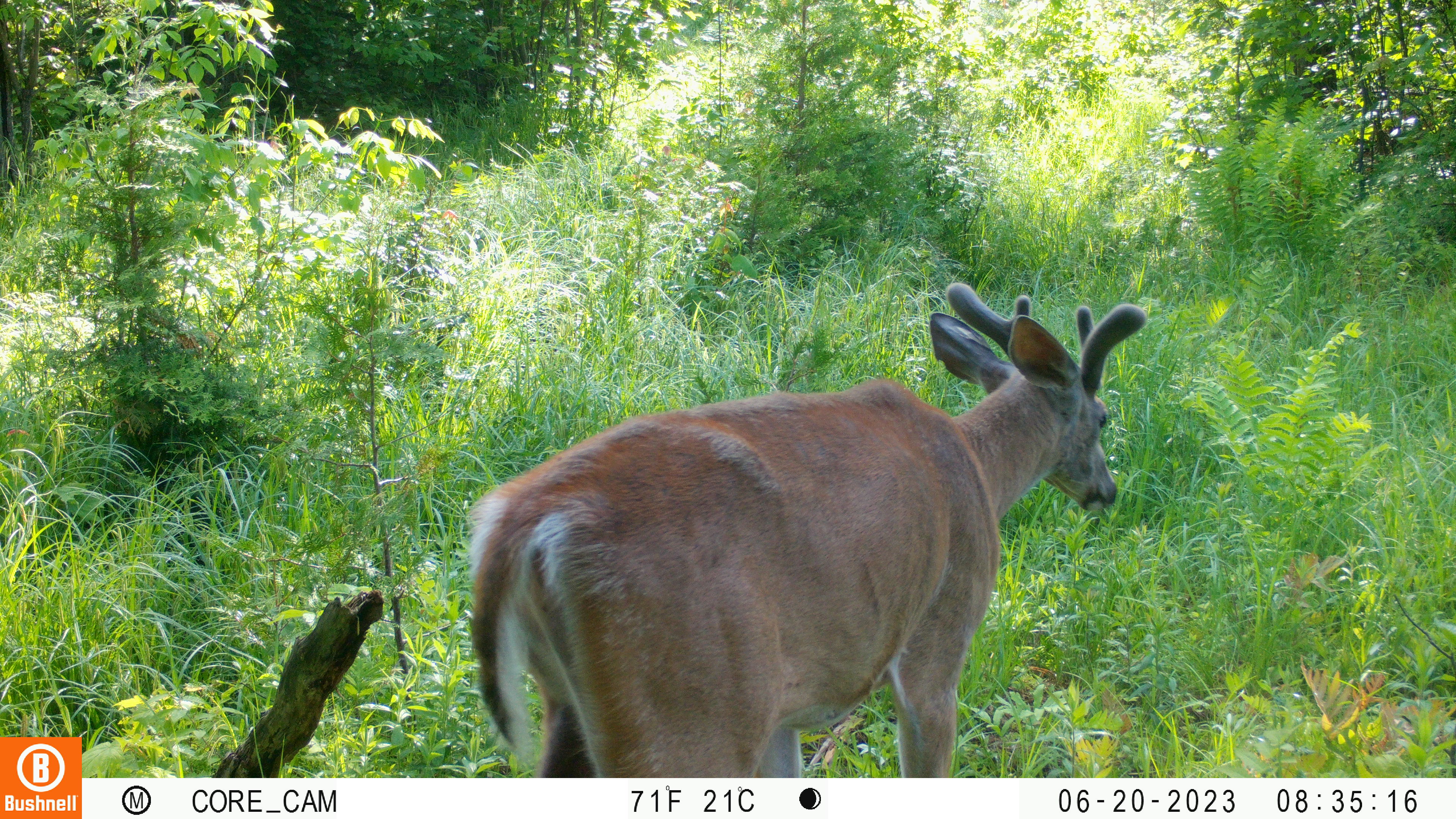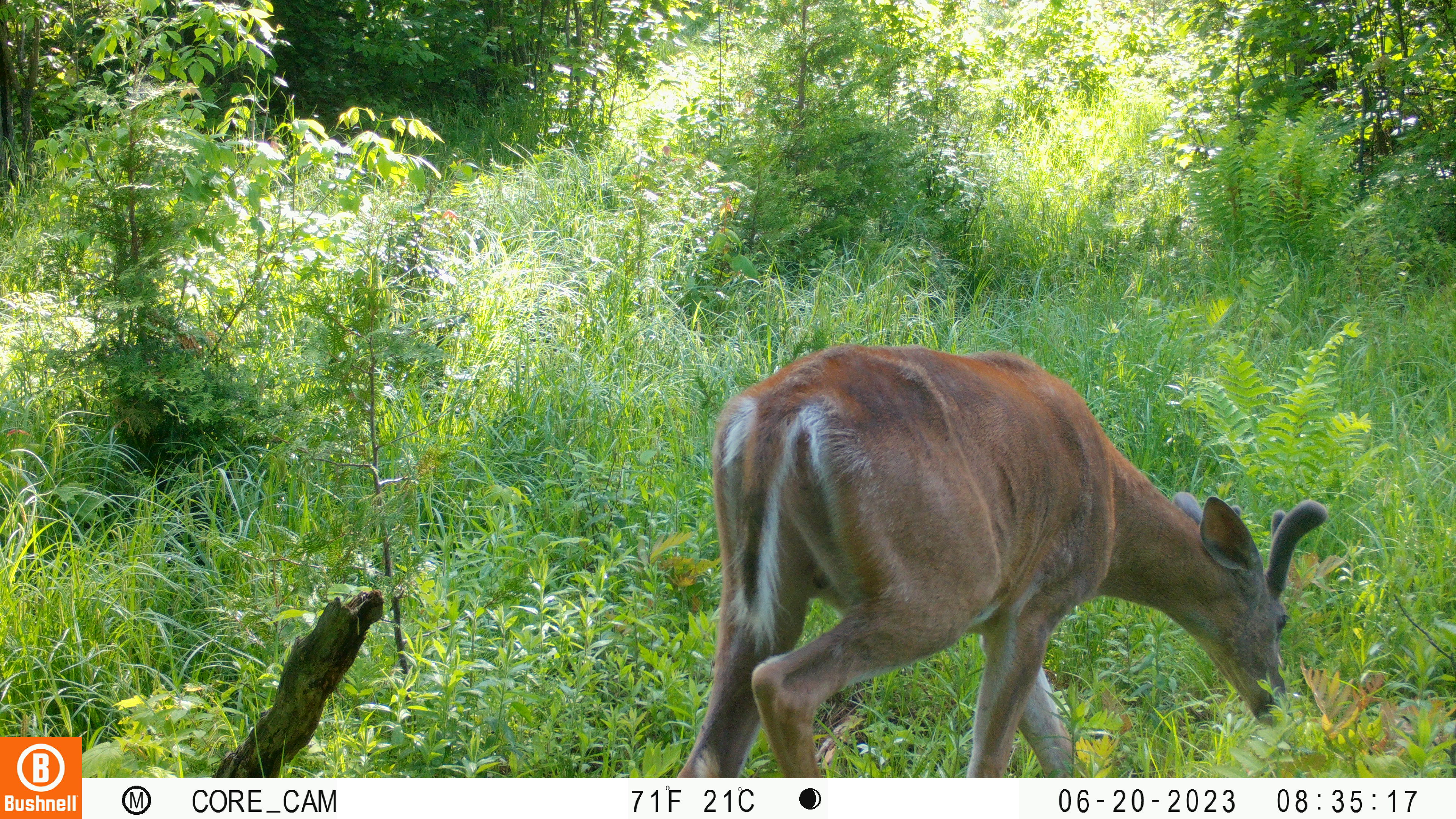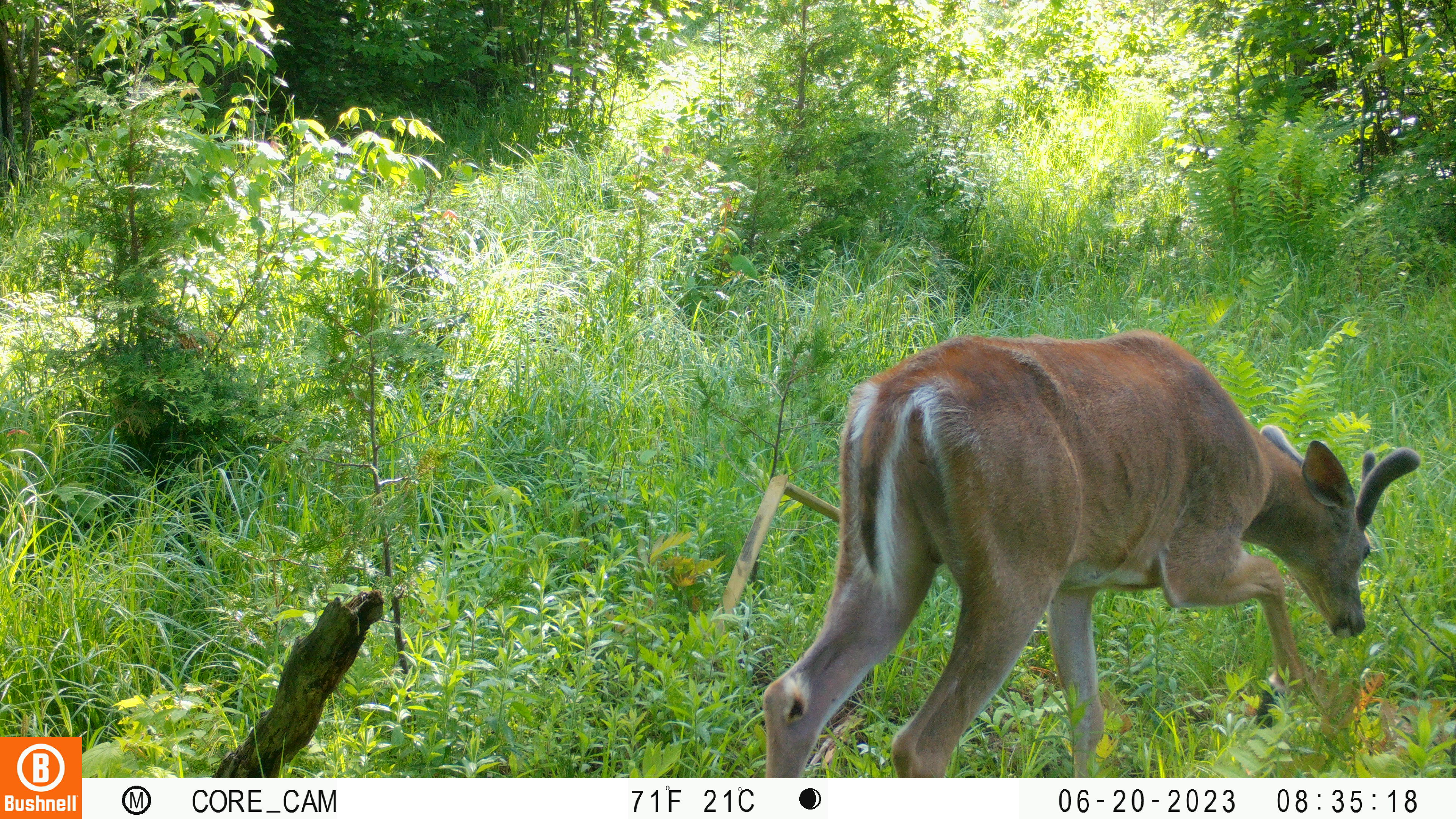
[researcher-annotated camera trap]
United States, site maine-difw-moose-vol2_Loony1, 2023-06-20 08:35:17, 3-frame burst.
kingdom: Animalia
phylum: Chordata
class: Mammalia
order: Artiodactyla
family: Cervidae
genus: Odocoileus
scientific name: Odocoileus virginianus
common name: white-tailed deer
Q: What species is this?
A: White-tailed deer (Odocoileus virginianus).